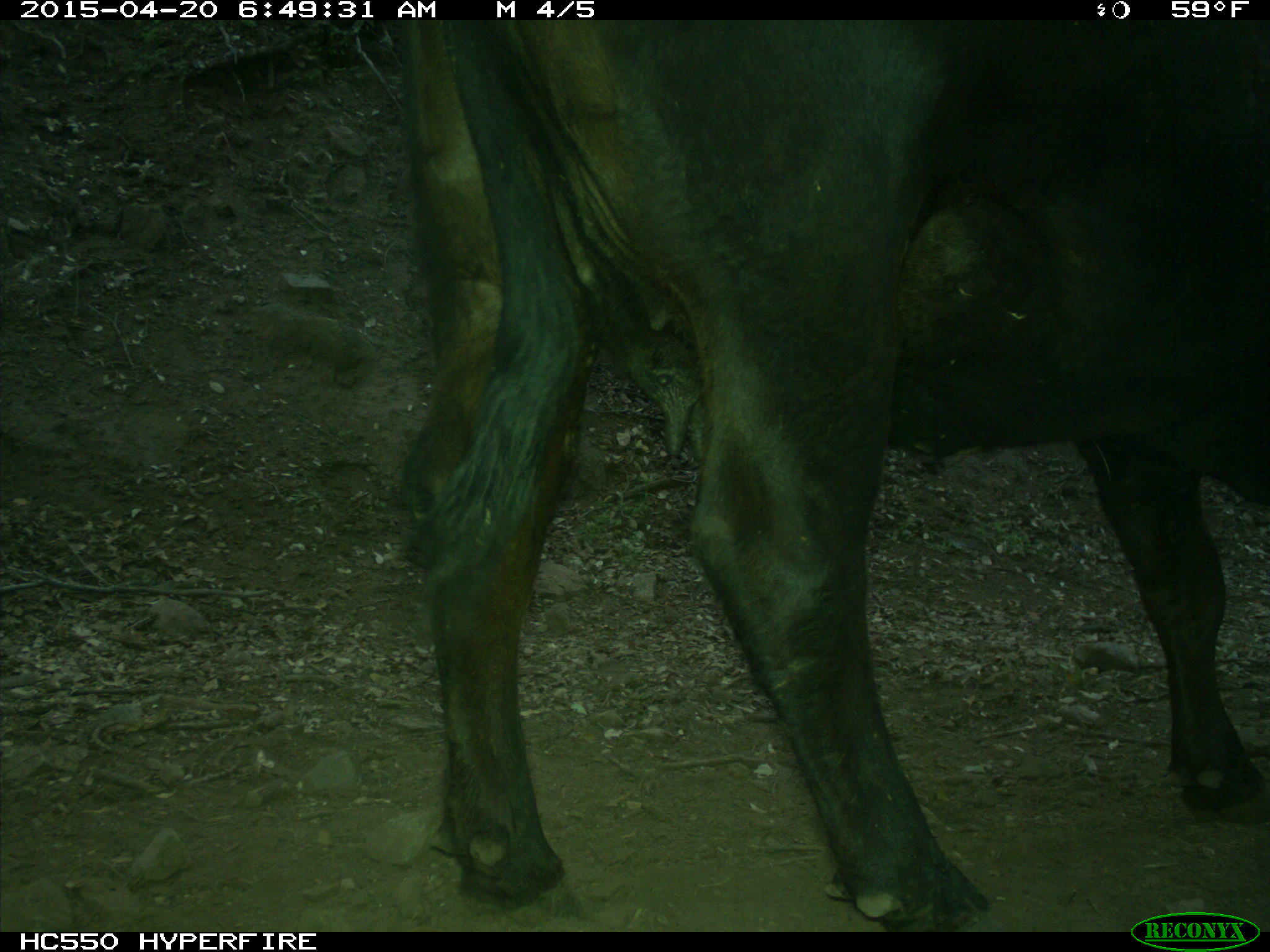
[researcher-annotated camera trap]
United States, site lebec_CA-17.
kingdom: Animalia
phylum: Chordata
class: Mammalia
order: Artiodactyla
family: Bovidae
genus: Bos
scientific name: Bos taurus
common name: domestic cow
Bos taurus (domestic cow).